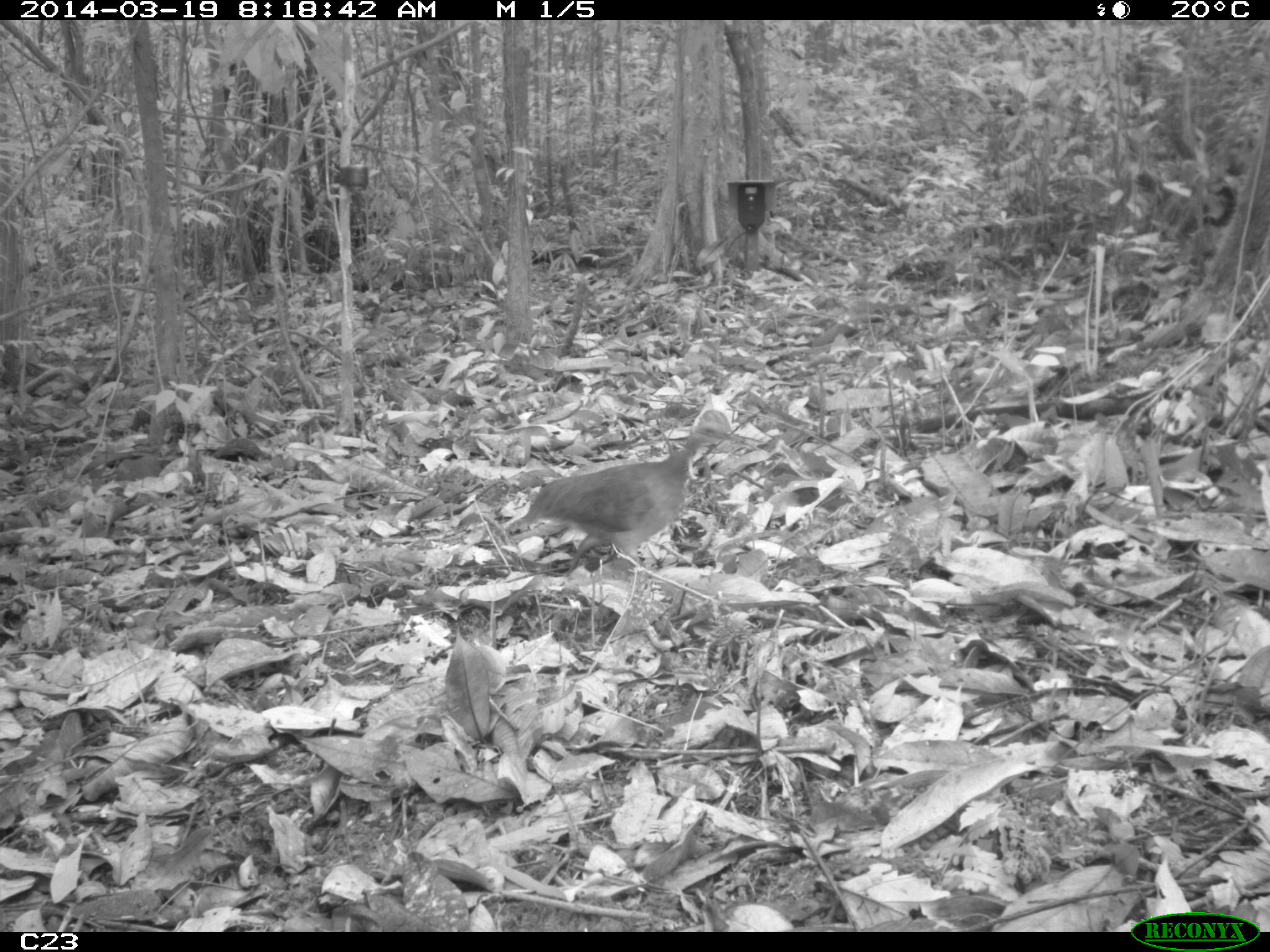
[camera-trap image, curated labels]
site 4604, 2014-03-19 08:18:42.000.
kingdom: Animalia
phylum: Chordata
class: Aves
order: Tinamiformes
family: Tinamidae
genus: Crypturellus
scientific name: Crypturellus soui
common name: little tinamou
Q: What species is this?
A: Crypturellus soui (little tinamou).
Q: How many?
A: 1.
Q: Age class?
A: Adult.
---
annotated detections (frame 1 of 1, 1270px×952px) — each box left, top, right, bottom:
crypturellus soui: 505, 408, 746, 575